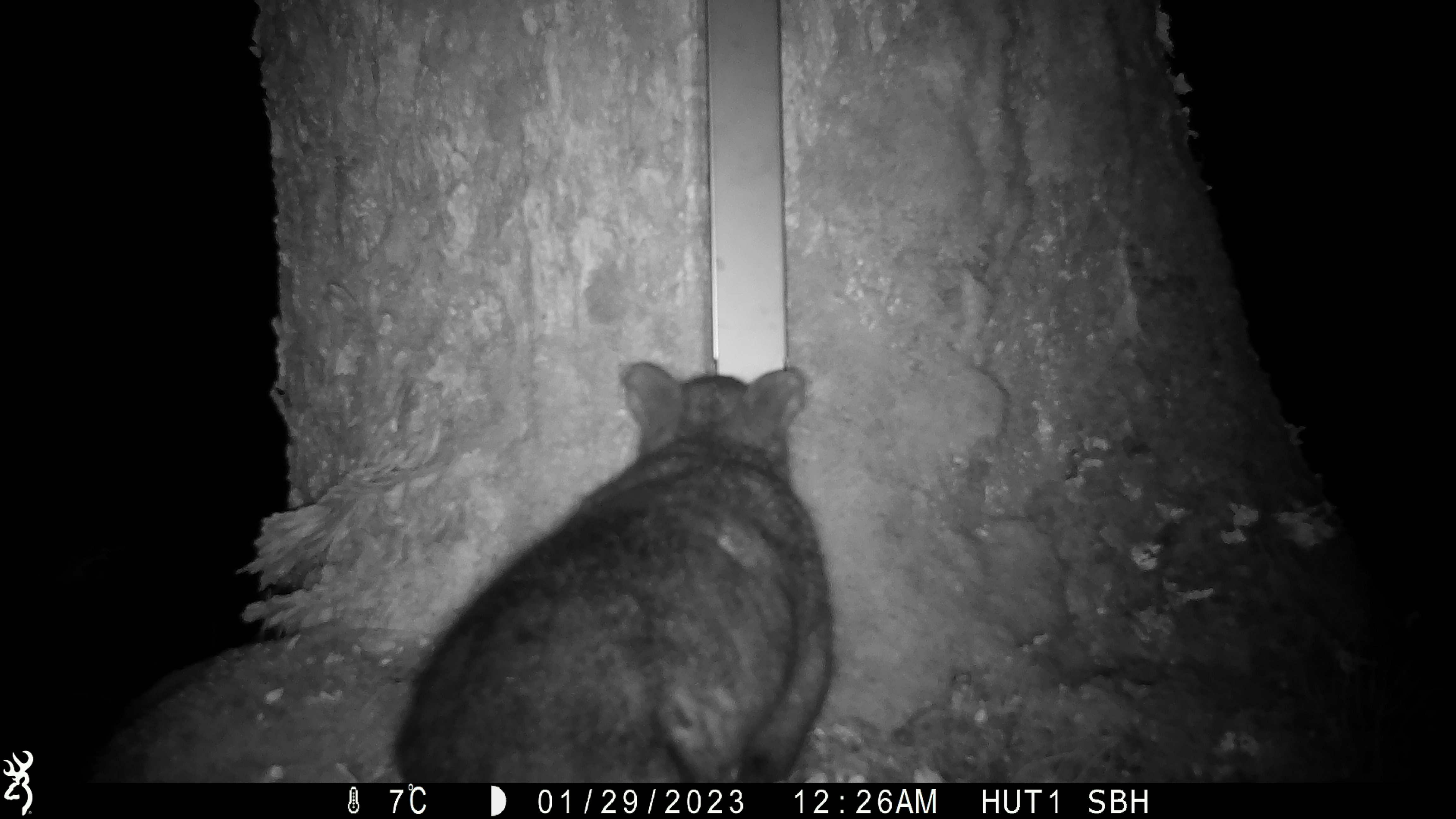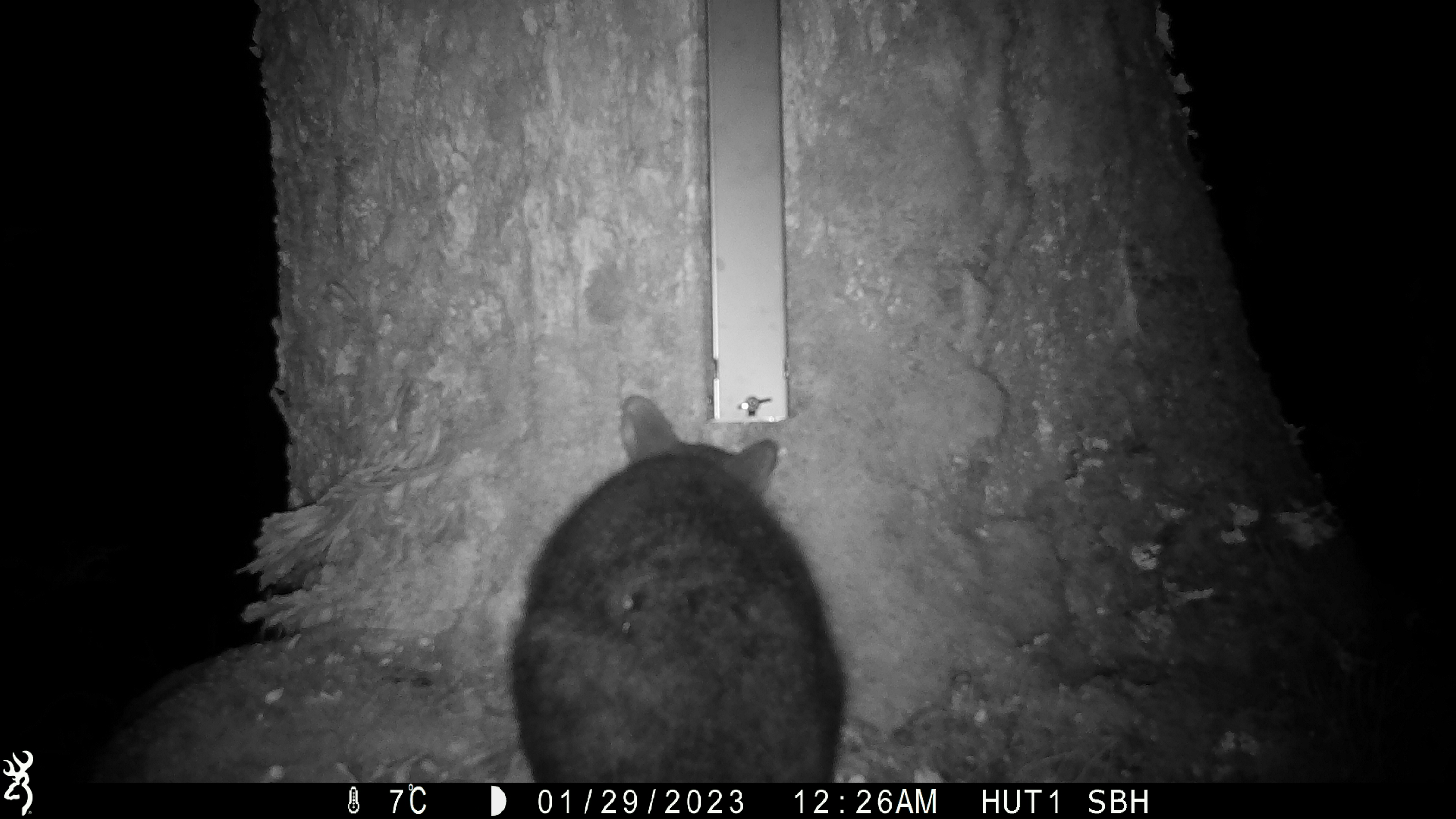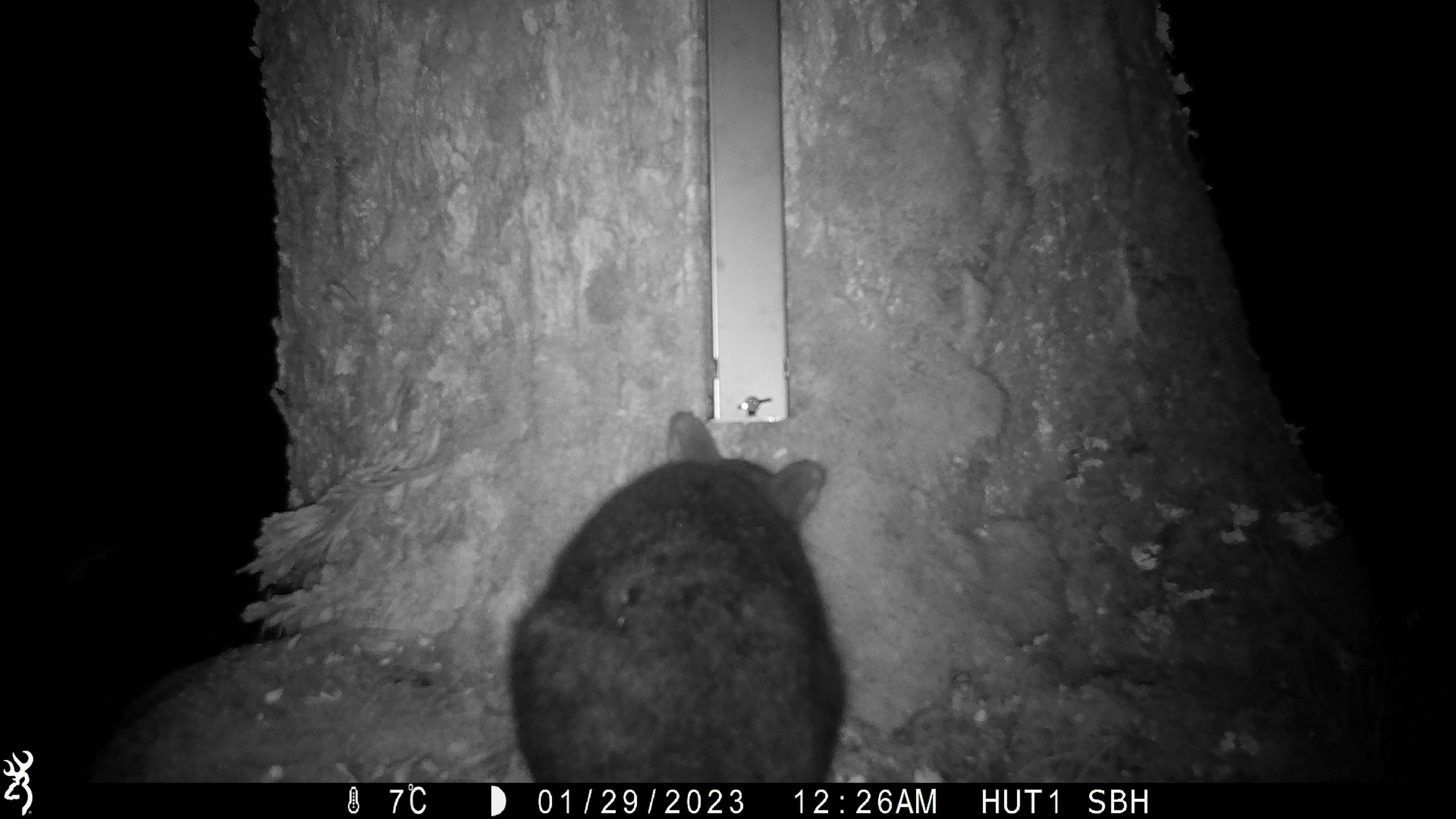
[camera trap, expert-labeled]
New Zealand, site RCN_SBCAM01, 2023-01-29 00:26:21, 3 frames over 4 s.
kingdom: Animalia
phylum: Chordata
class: Mammalia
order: Diprotodontia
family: Phalangeridae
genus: Trichosurus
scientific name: Trichosurus vulpecula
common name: common brushtail possum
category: possum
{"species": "possum (common brushtail possum) (Trichosurus vulpecula)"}